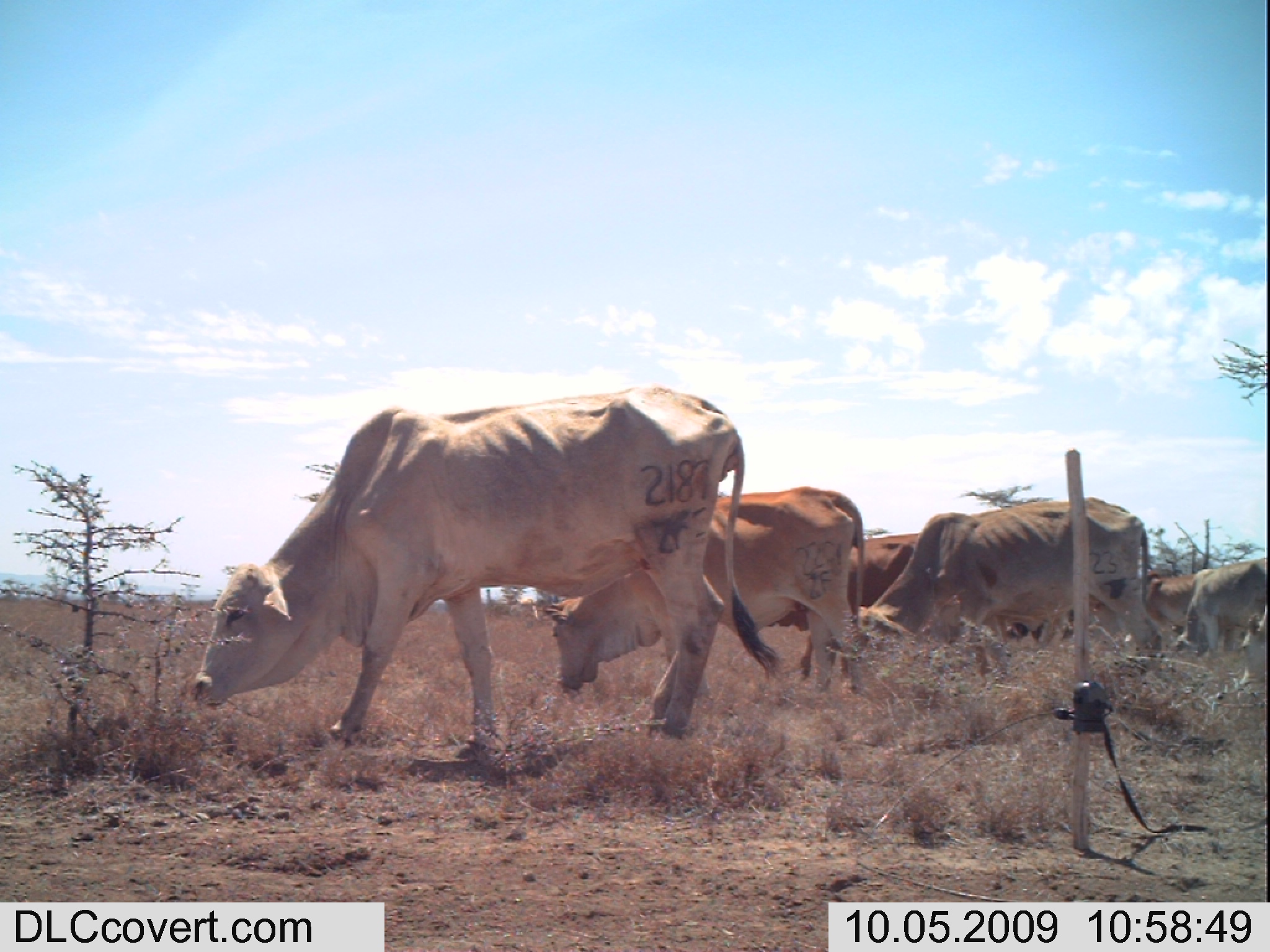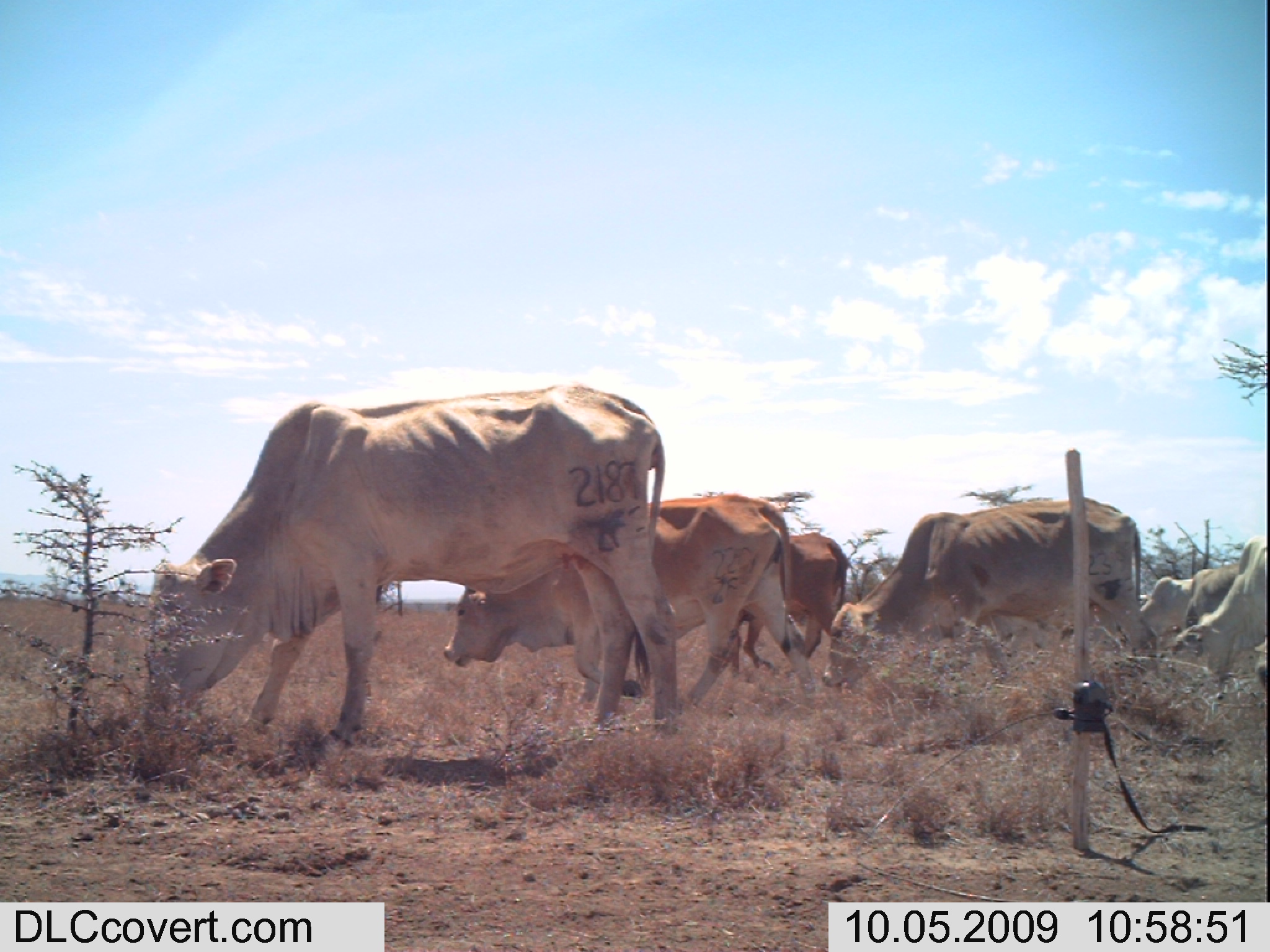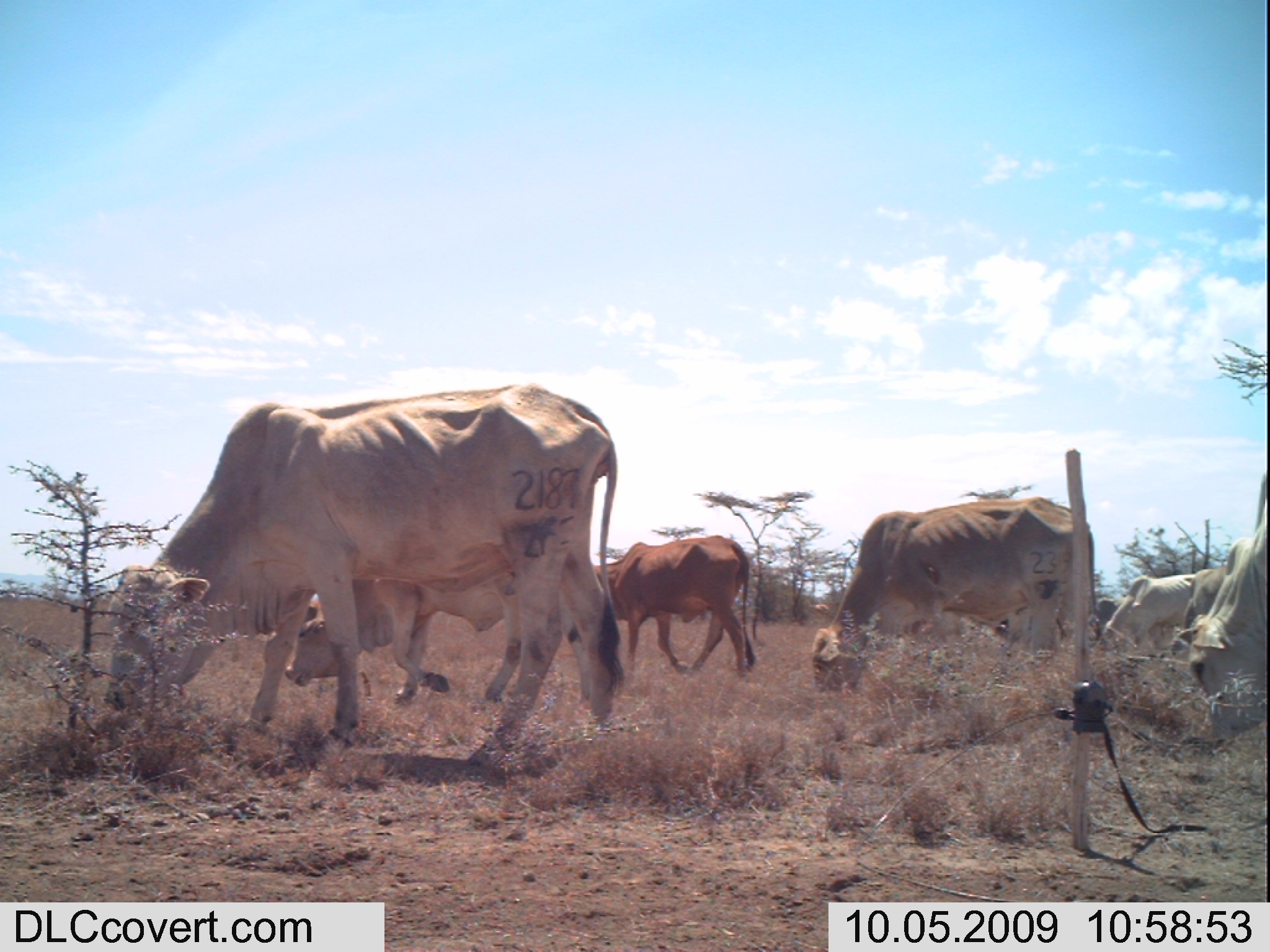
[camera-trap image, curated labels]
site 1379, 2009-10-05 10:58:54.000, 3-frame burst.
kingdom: Animalia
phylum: Chordata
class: Mammalia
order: Artiodactyla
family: Bovidae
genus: Bos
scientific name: Bos taurus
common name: domestic cattle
Bos taurus (domestic cattle), count 7.